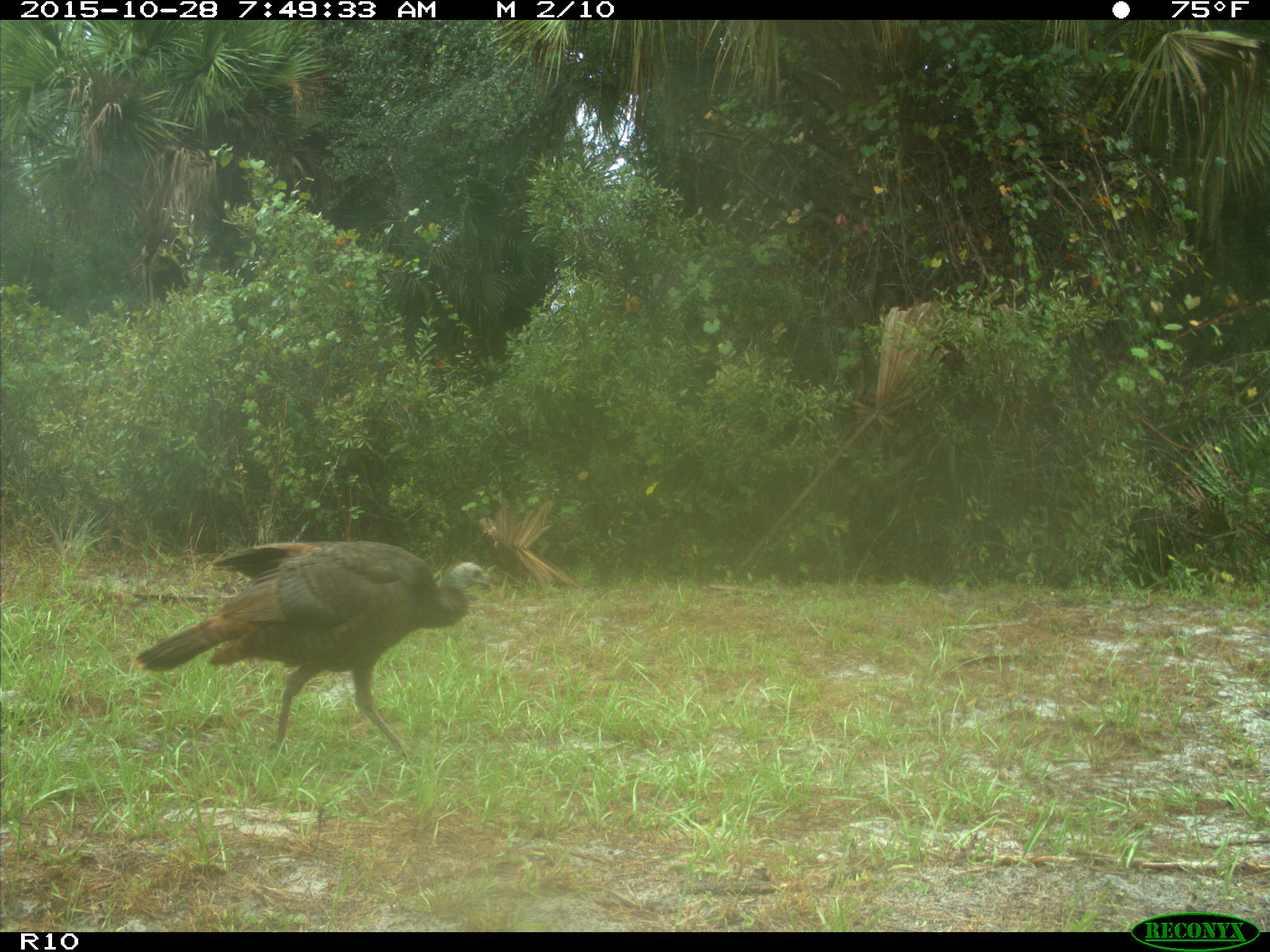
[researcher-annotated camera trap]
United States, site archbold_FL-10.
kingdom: Animalia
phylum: Chordata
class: Aves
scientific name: Aves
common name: birds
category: unidentified bird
Unidentified bird (birds) (Aves).